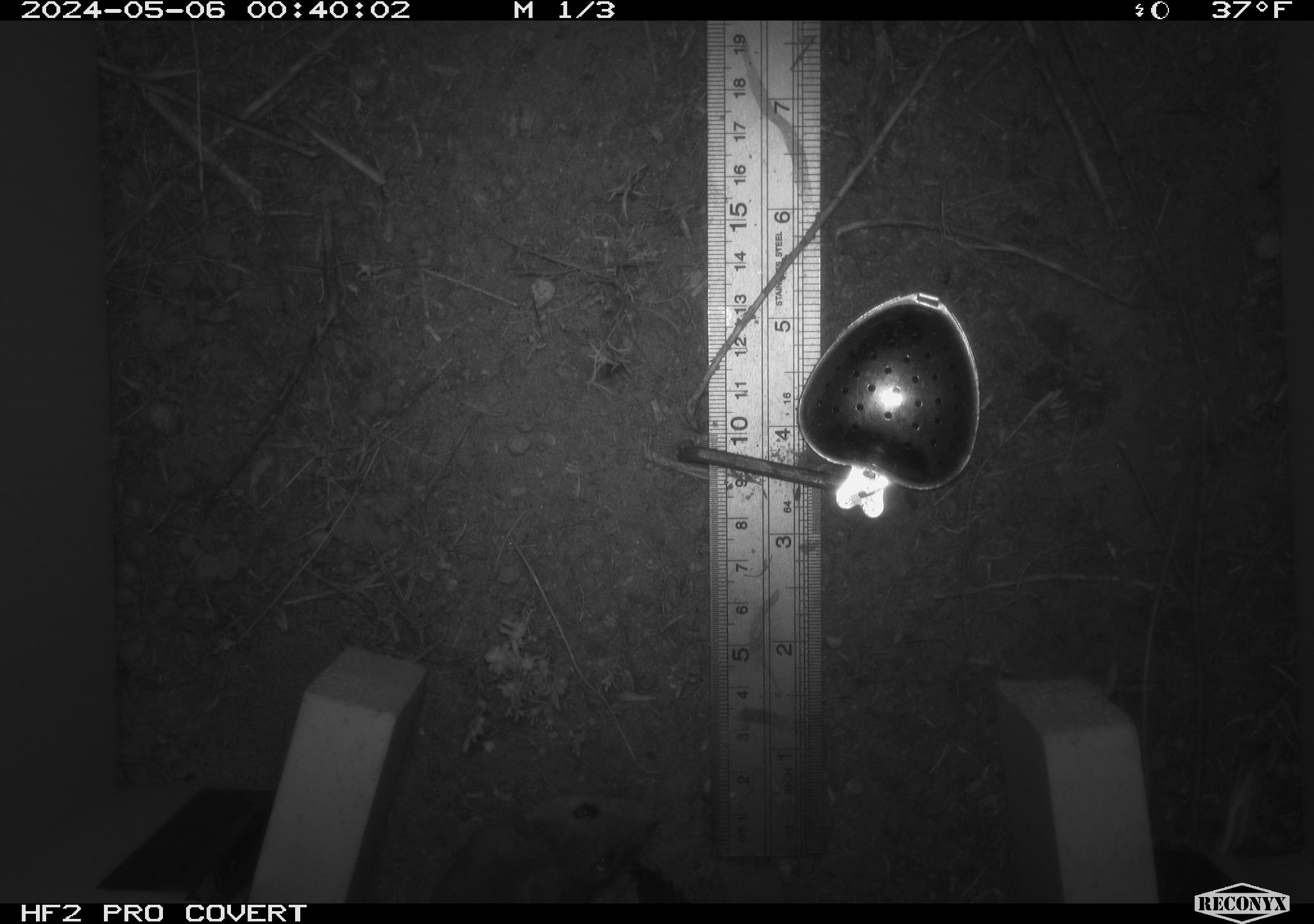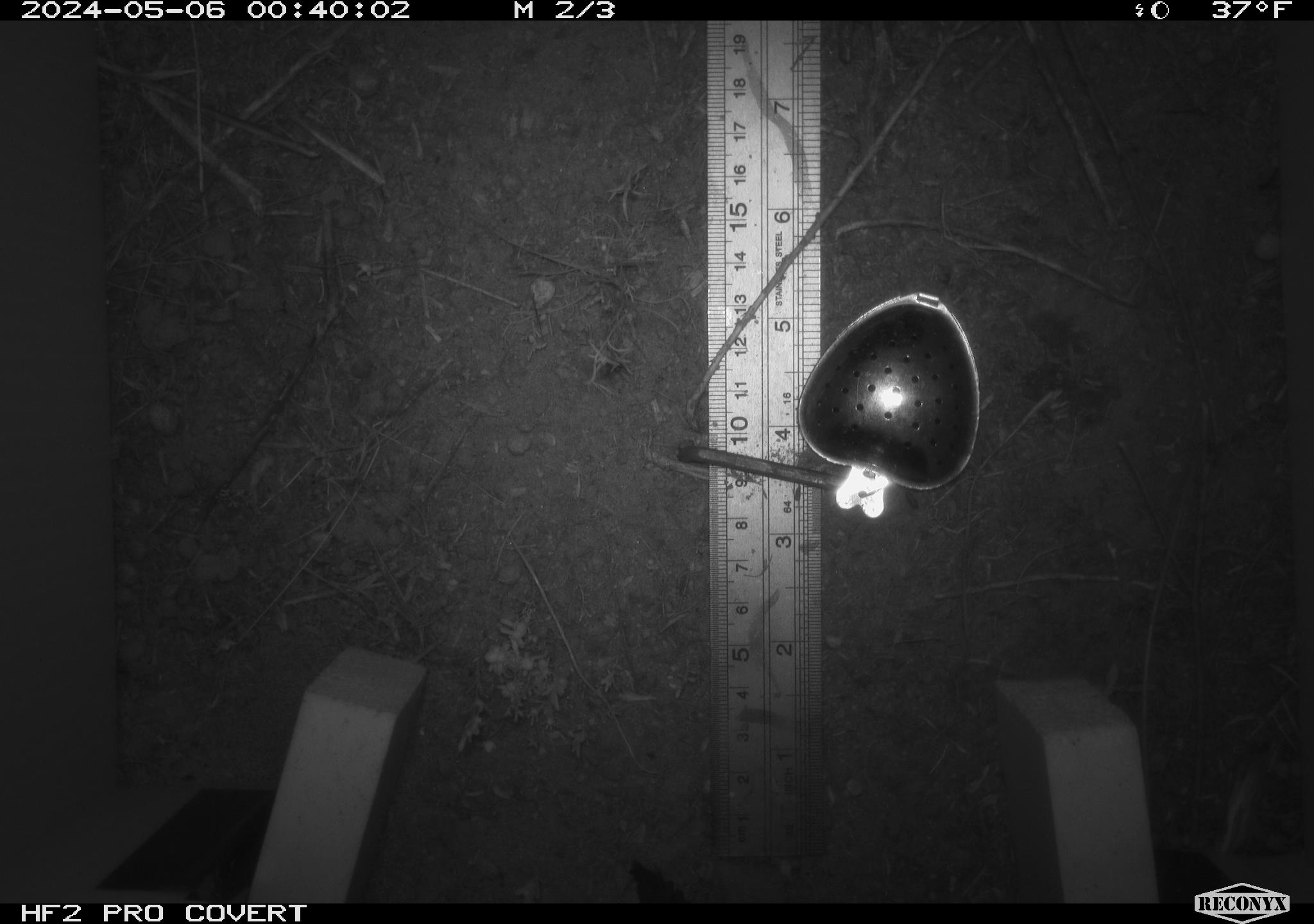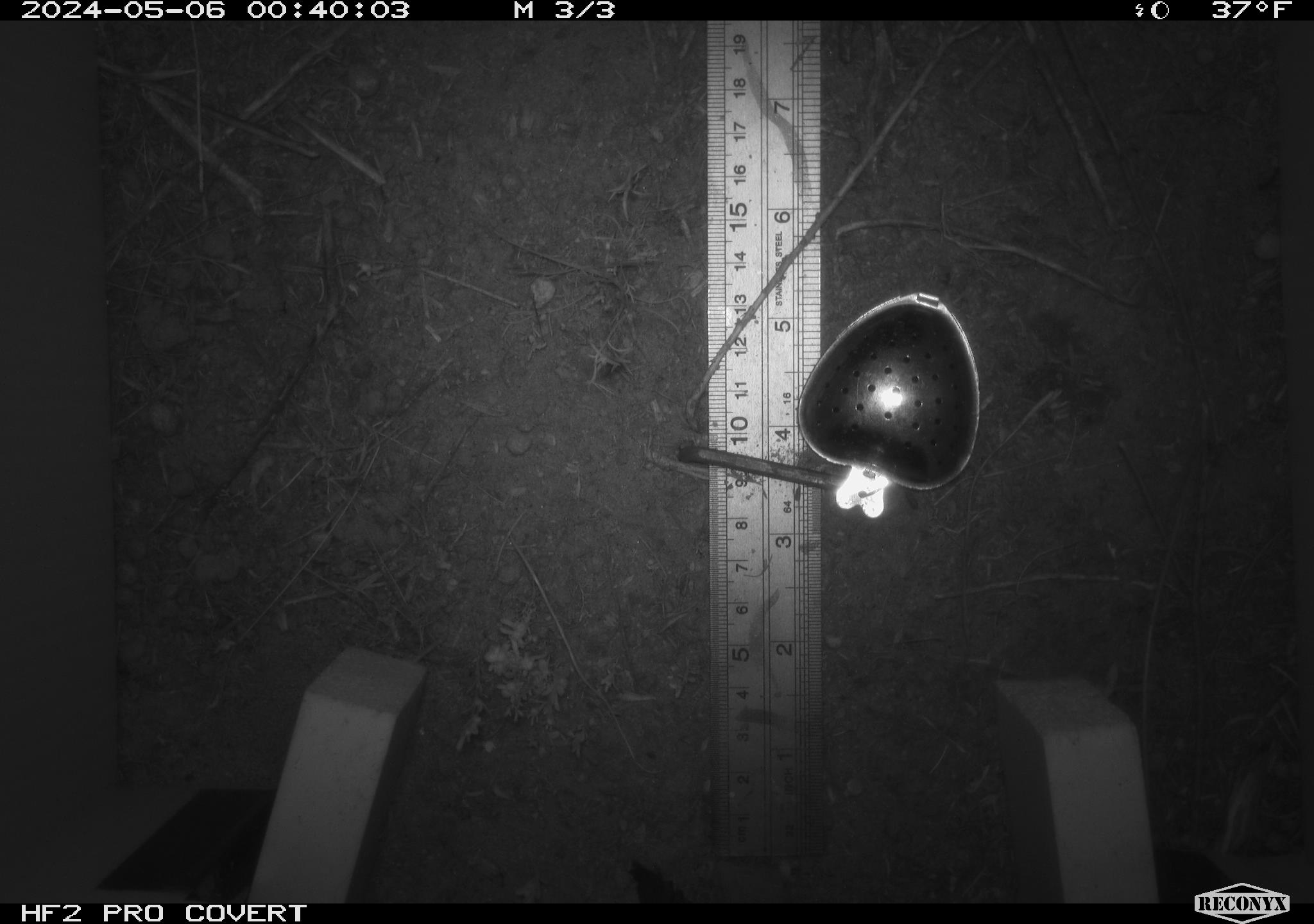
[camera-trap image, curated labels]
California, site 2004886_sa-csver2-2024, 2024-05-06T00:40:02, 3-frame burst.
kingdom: Animalia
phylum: Chordata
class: Mammalia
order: Rodentia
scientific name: Rodentia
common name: rodent